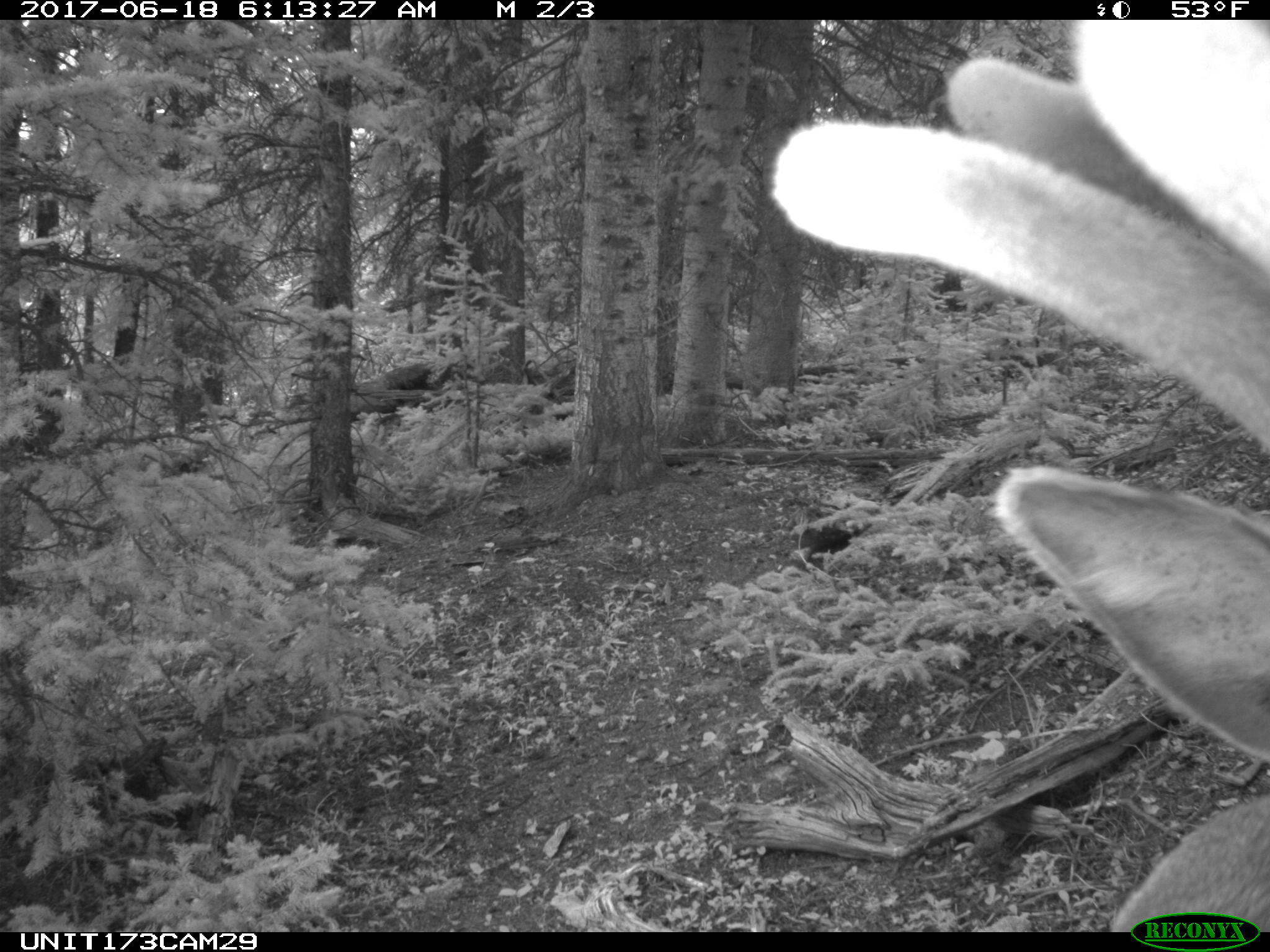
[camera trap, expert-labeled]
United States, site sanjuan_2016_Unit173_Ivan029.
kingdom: Animalia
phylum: Chordata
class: Mammalia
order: Artiodactyla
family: Cervidae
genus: Cervus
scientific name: Cervus elaphus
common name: red deer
Cervus elaphus (red deer).